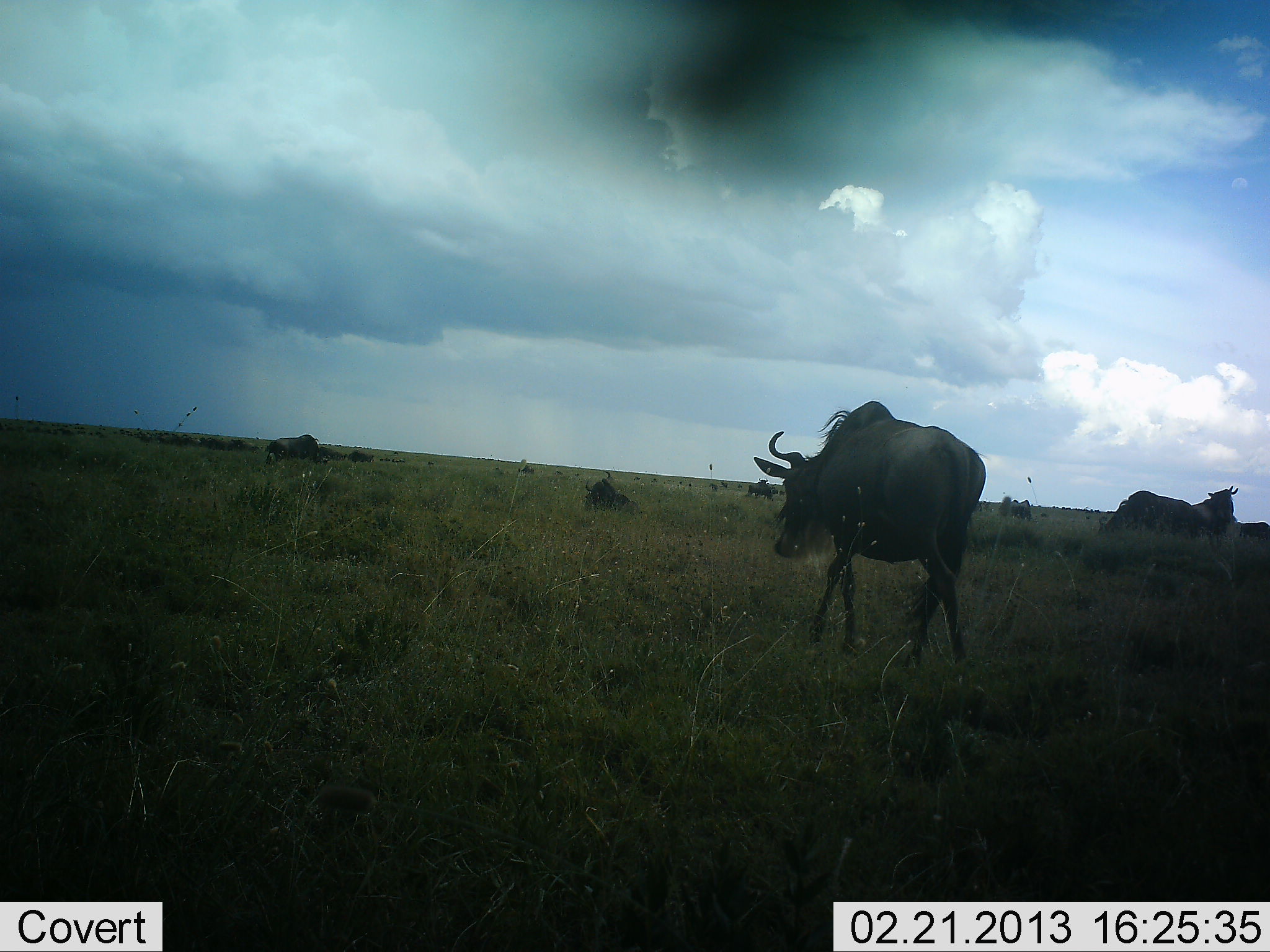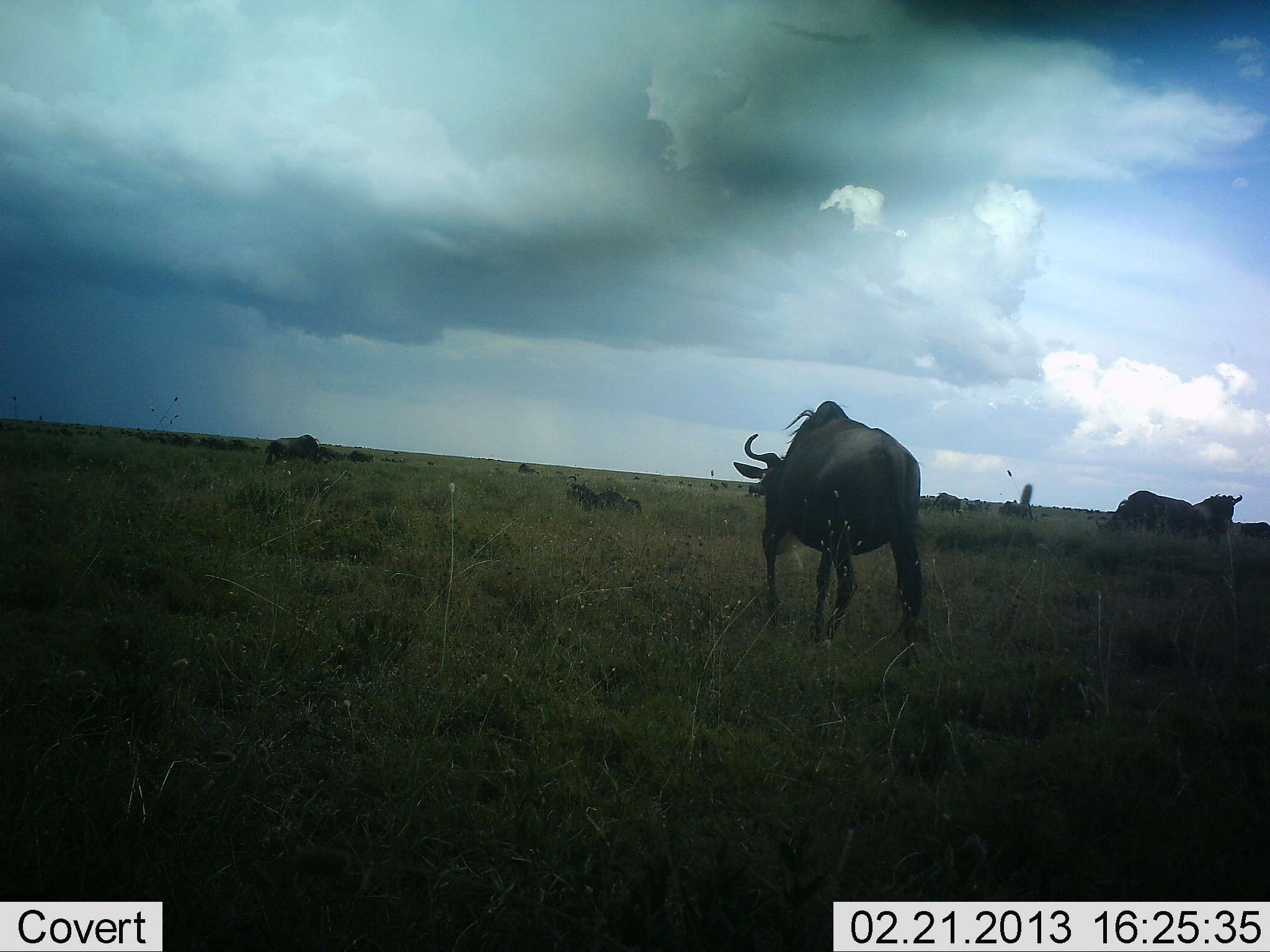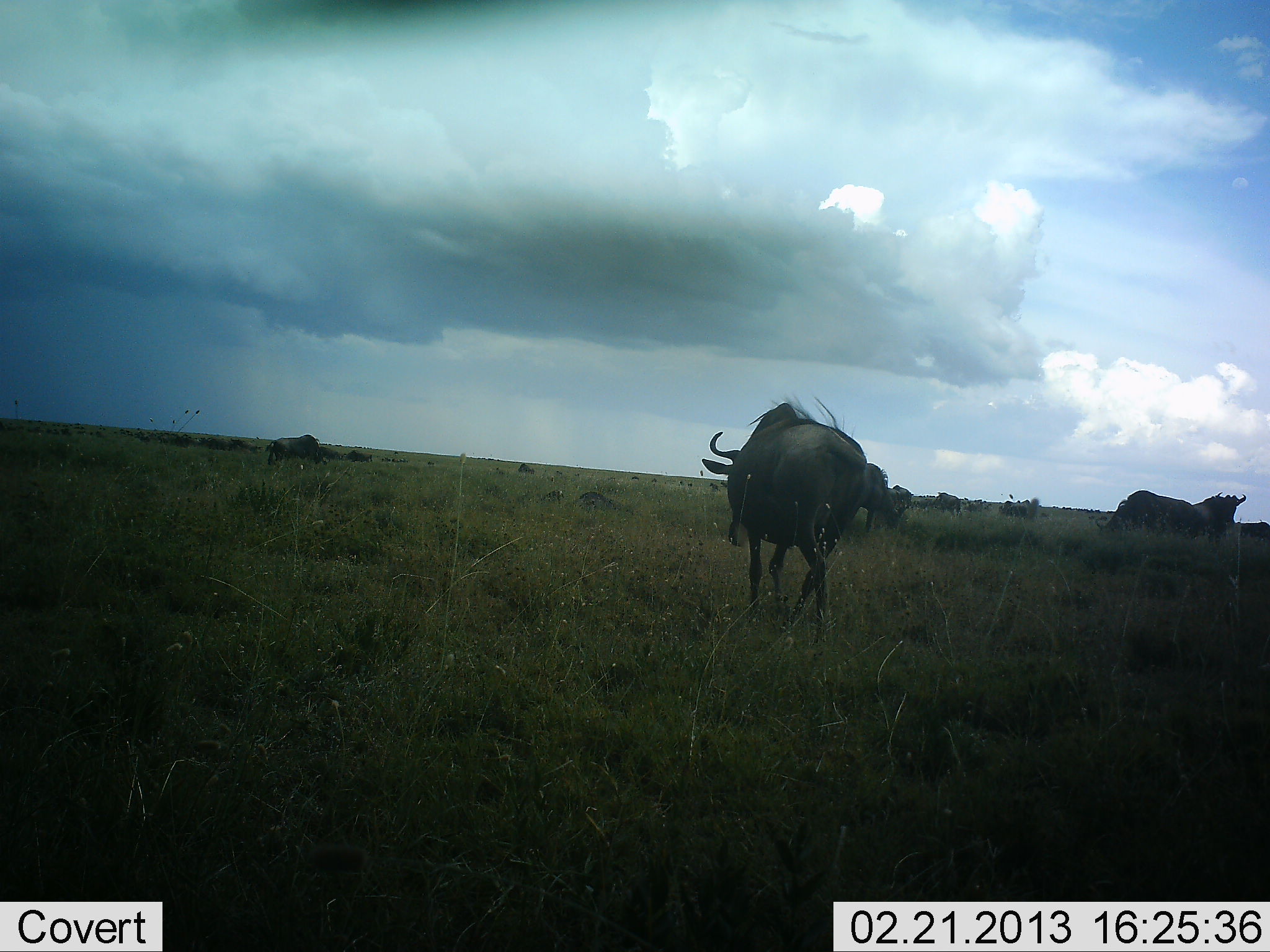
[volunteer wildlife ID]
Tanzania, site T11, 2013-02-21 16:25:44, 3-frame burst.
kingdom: Animalia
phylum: Chordata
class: Mammalia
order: Artiodactyla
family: Bovidae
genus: Connochaetes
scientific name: Connochaetes taurinus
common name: blue wildebeest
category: wildebeest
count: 6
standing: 65%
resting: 43%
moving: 61%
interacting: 4%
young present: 0%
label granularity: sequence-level